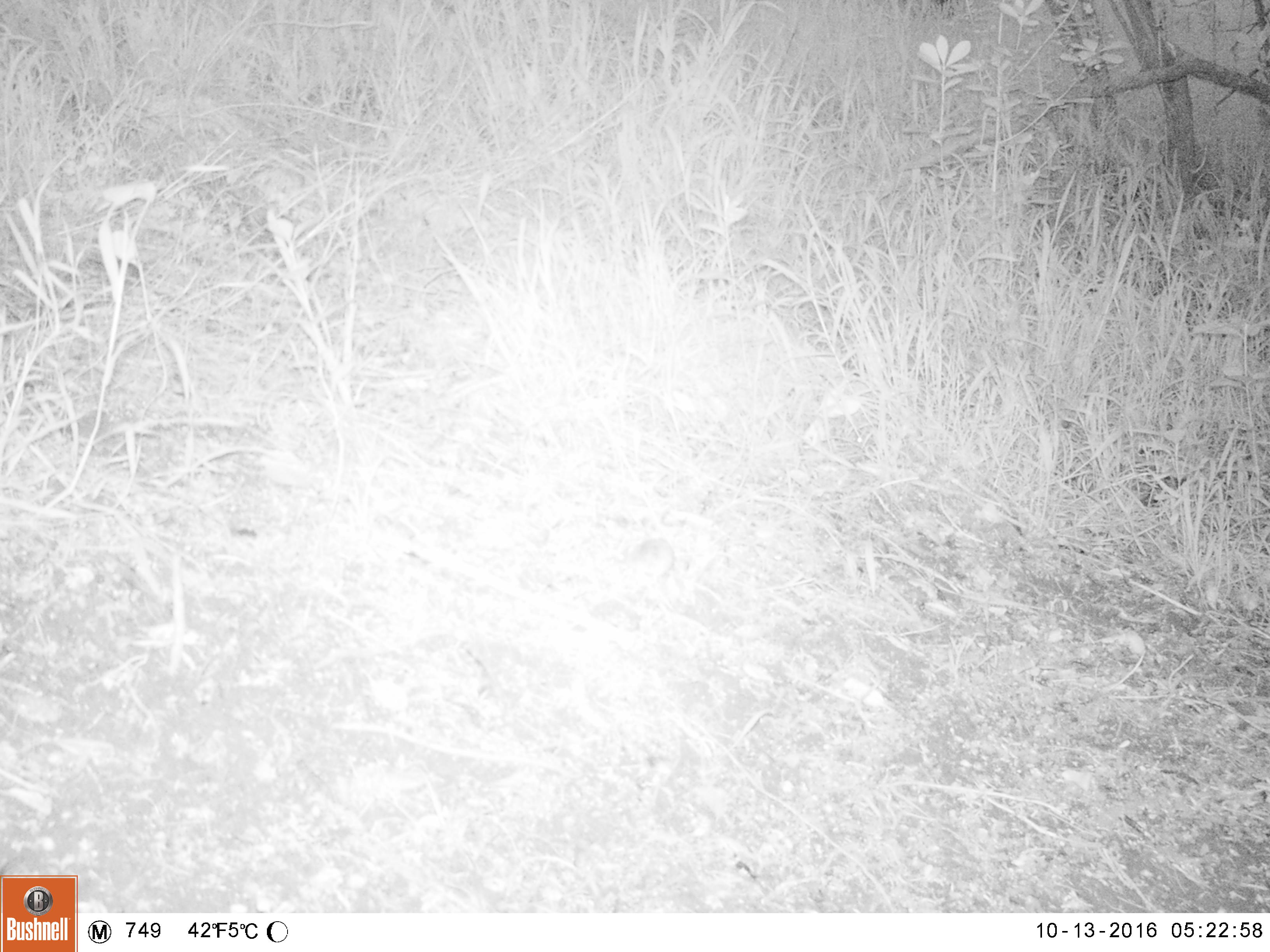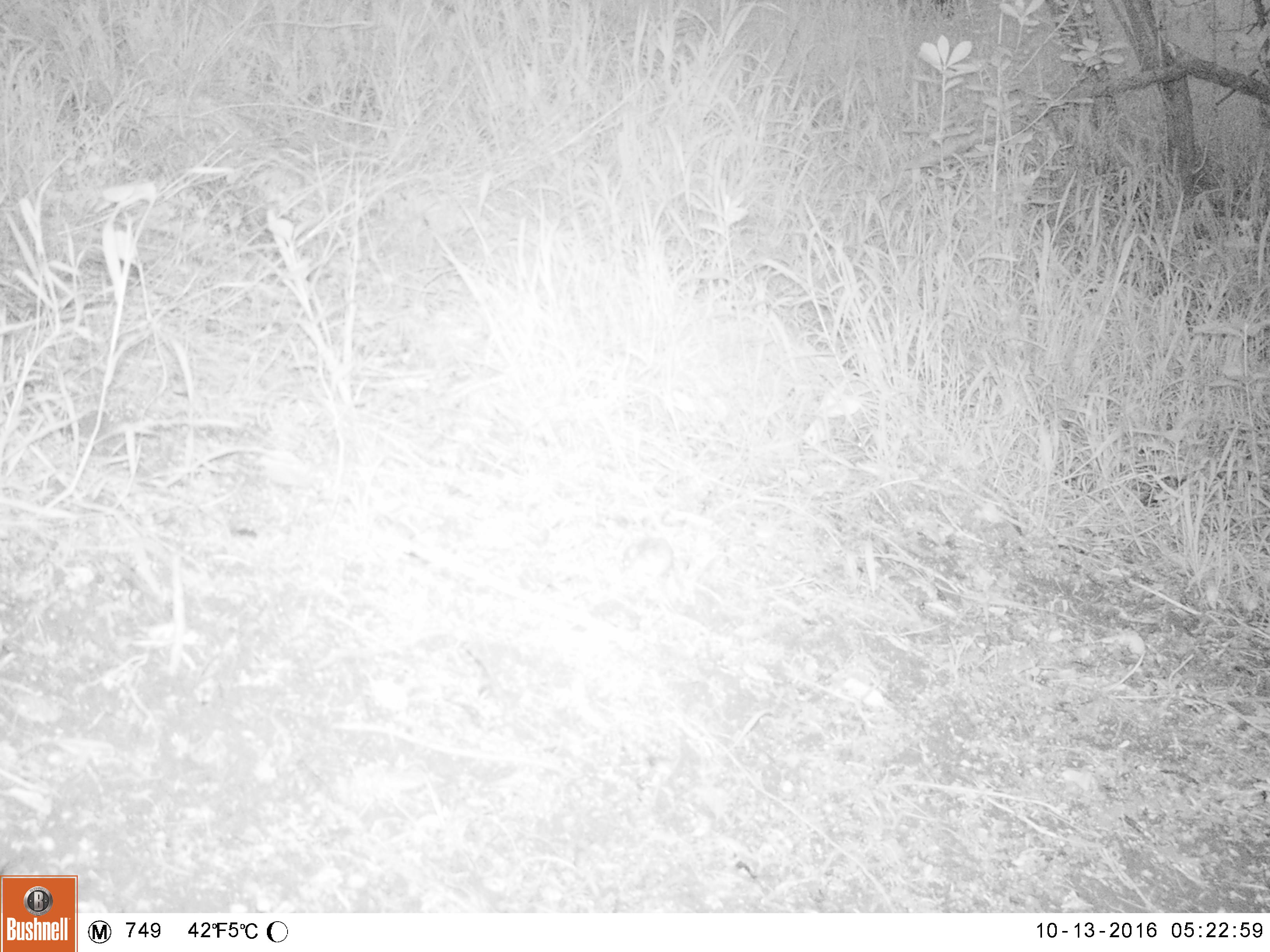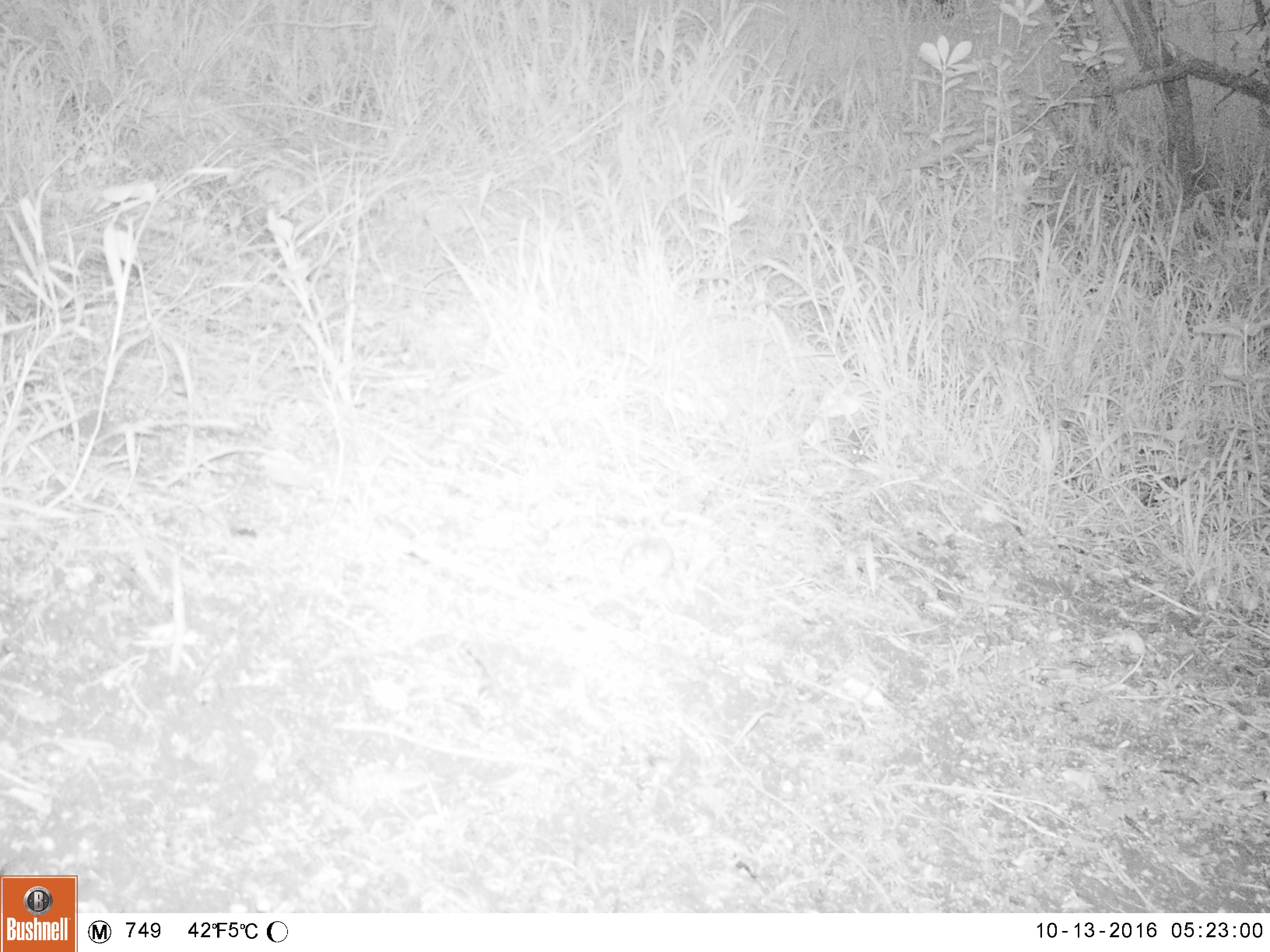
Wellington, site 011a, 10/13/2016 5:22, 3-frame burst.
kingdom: Animalia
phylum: Chordata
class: Mammalia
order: Rodentia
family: Muridae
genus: Mus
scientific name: Mus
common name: mouse